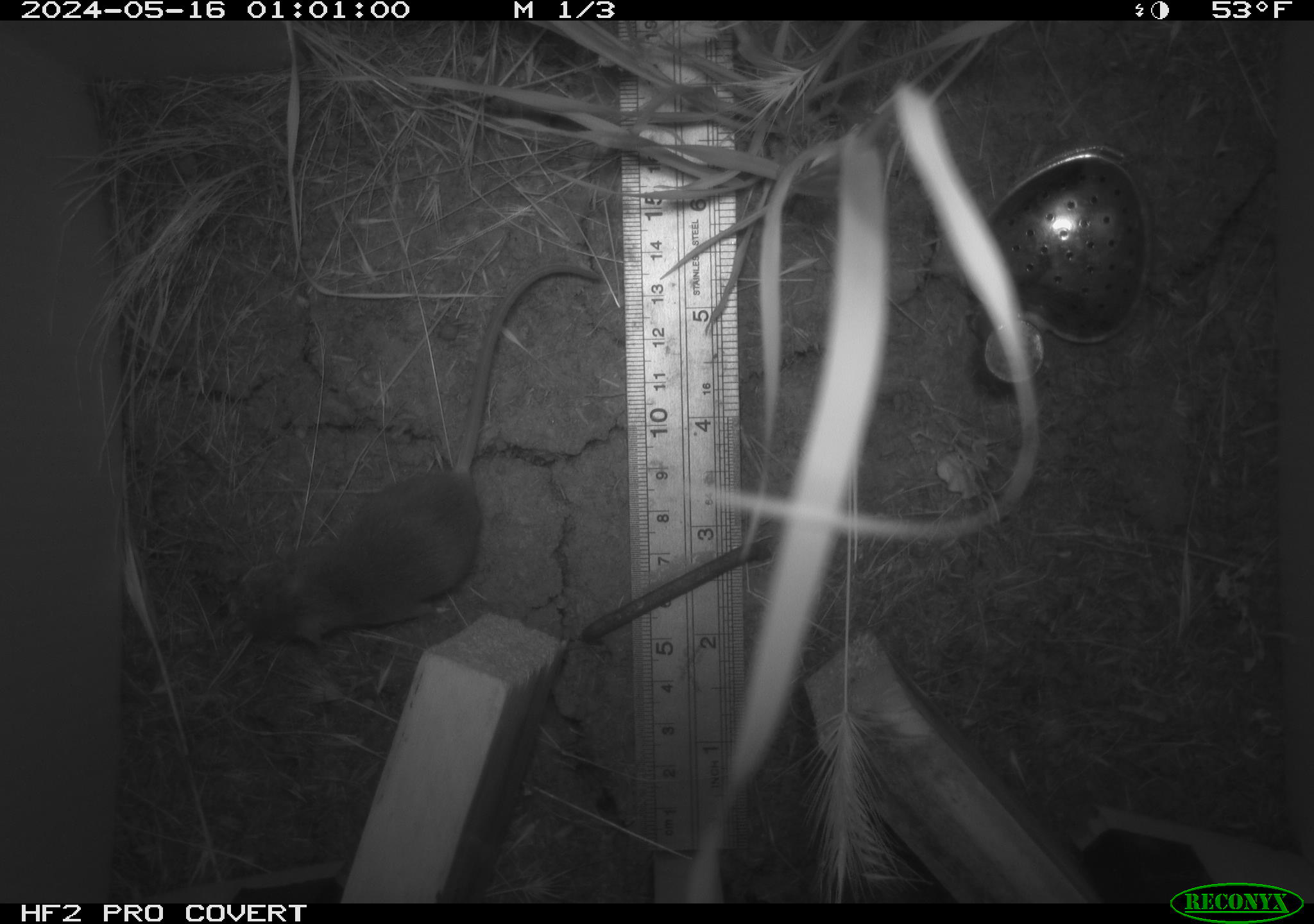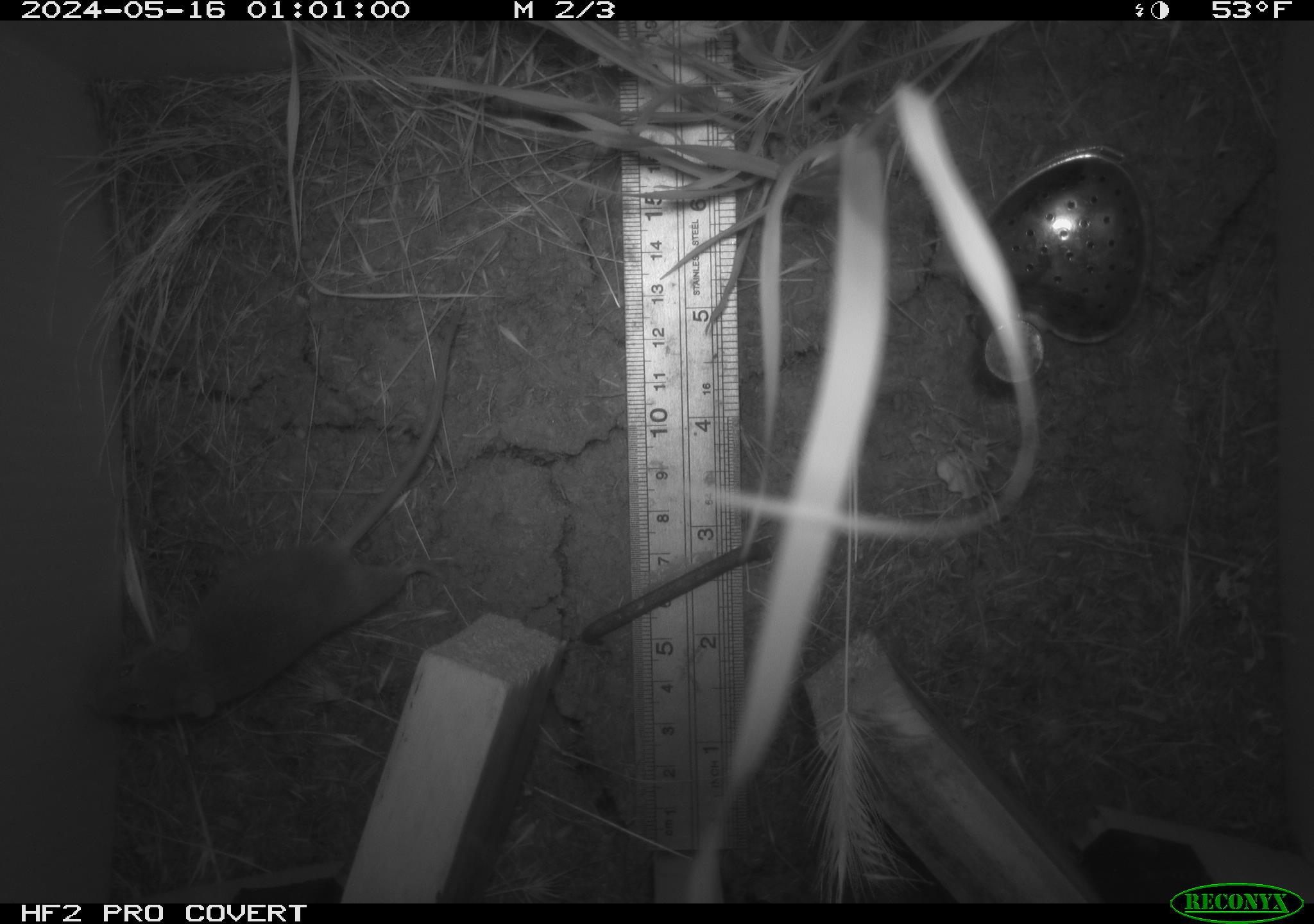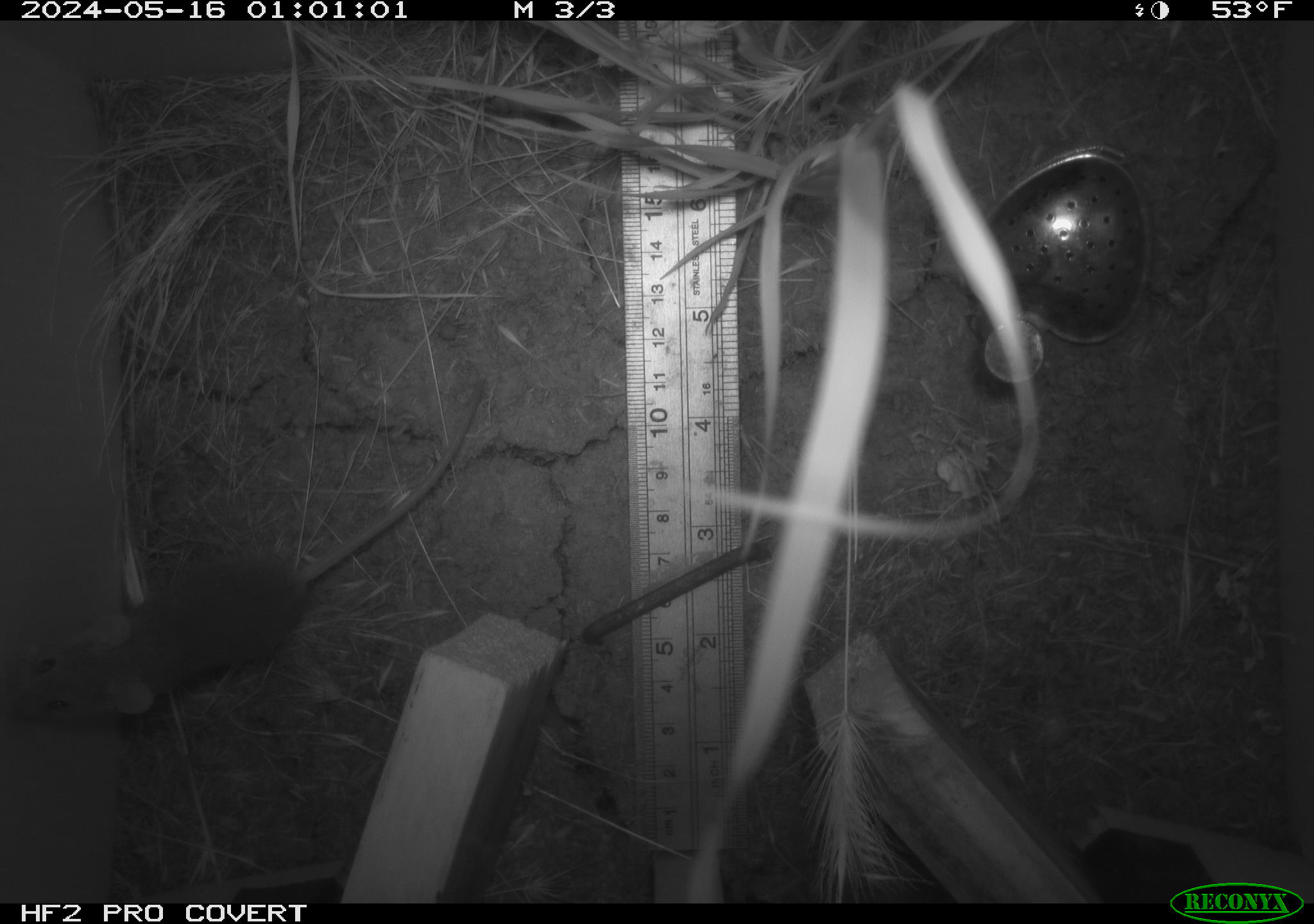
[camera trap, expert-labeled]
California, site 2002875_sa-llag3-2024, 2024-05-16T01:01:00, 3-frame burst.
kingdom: Animalia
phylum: Chordata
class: Mammalia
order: Rodentia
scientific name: Rodentia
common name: rodent